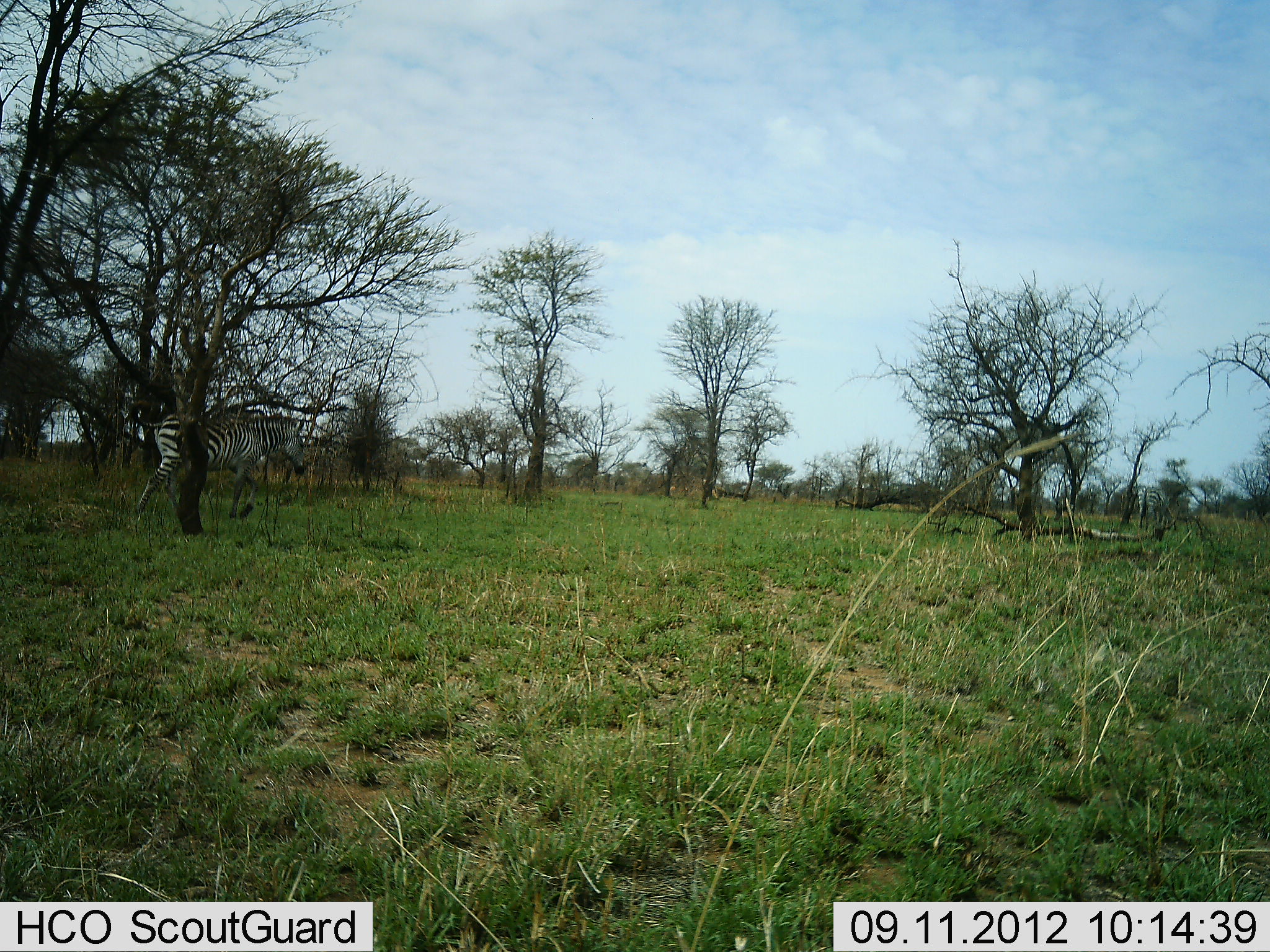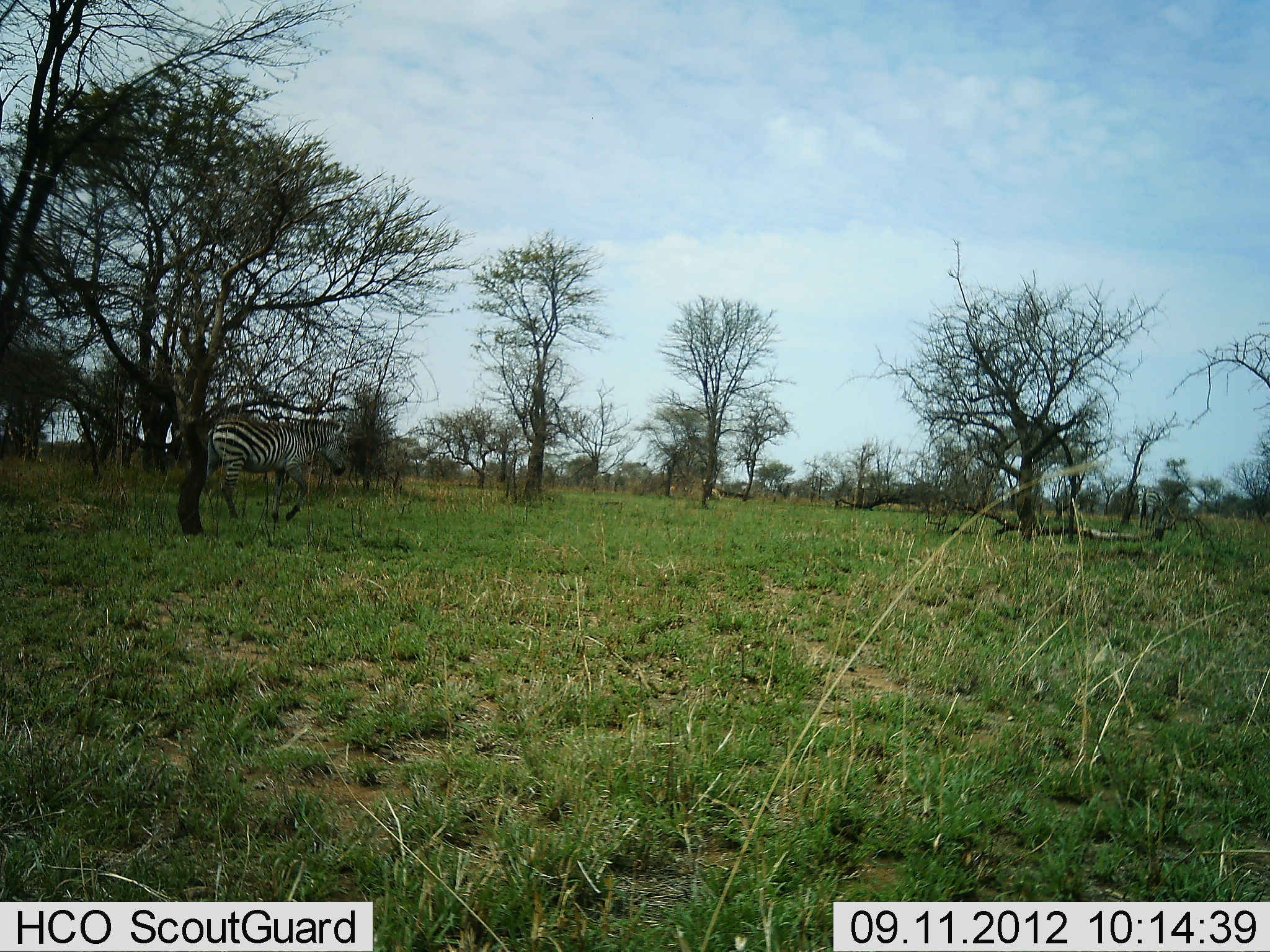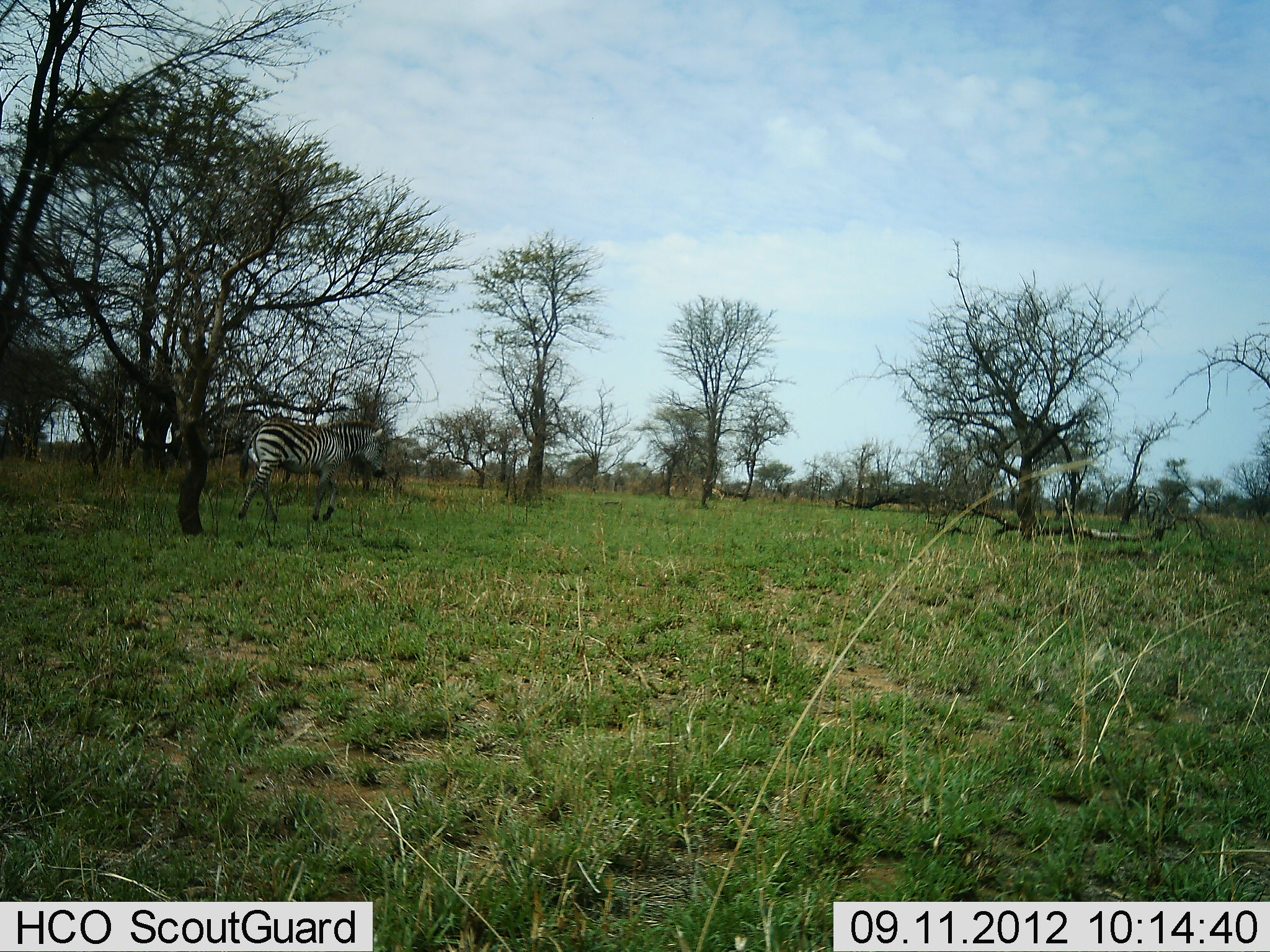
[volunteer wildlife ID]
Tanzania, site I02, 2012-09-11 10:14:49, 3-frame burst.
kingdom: Animalia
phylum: Chordata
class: Mammalia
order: Perissodactyla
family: Equidae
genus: Equus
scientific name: Equus quagga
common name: plains zebra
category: zebra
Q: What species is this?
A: Zebra (plains zebra) (Equus quagga).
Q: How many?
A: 1.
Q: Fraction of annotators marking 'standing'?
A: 0%.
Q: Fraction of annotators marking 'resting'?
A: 0%.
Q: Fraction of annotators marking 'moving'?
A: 100%.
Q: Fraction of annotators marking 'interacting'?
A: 0%.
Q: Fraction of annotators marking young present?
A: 0%.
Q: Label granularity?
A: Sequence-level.